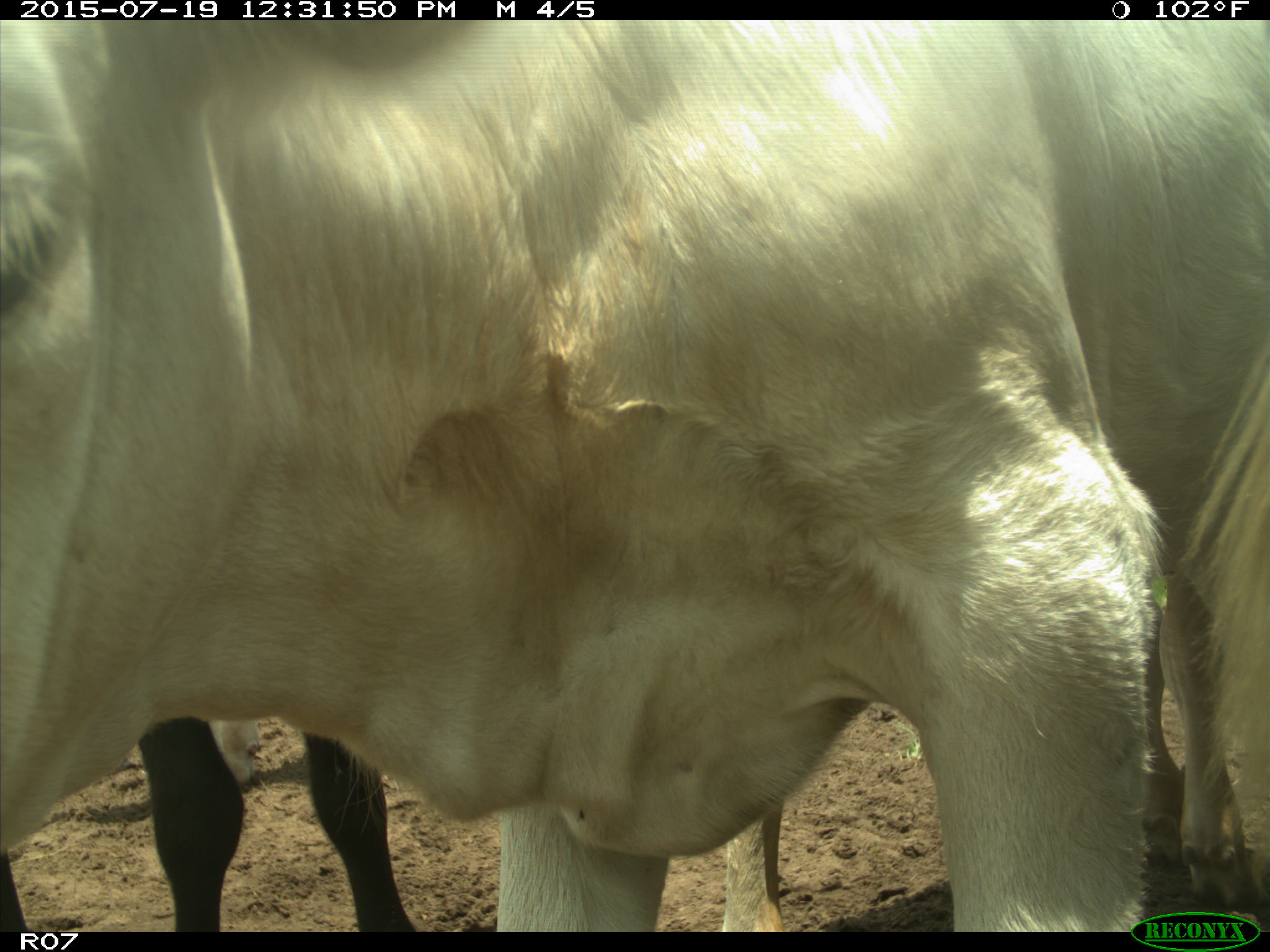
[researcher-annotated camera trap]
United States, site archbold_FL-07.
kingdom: Animalia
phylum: Chordata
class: Mammalia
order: Artiodactyla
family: Bovidae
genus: Bos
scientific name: Bos taurus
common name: domestic cow